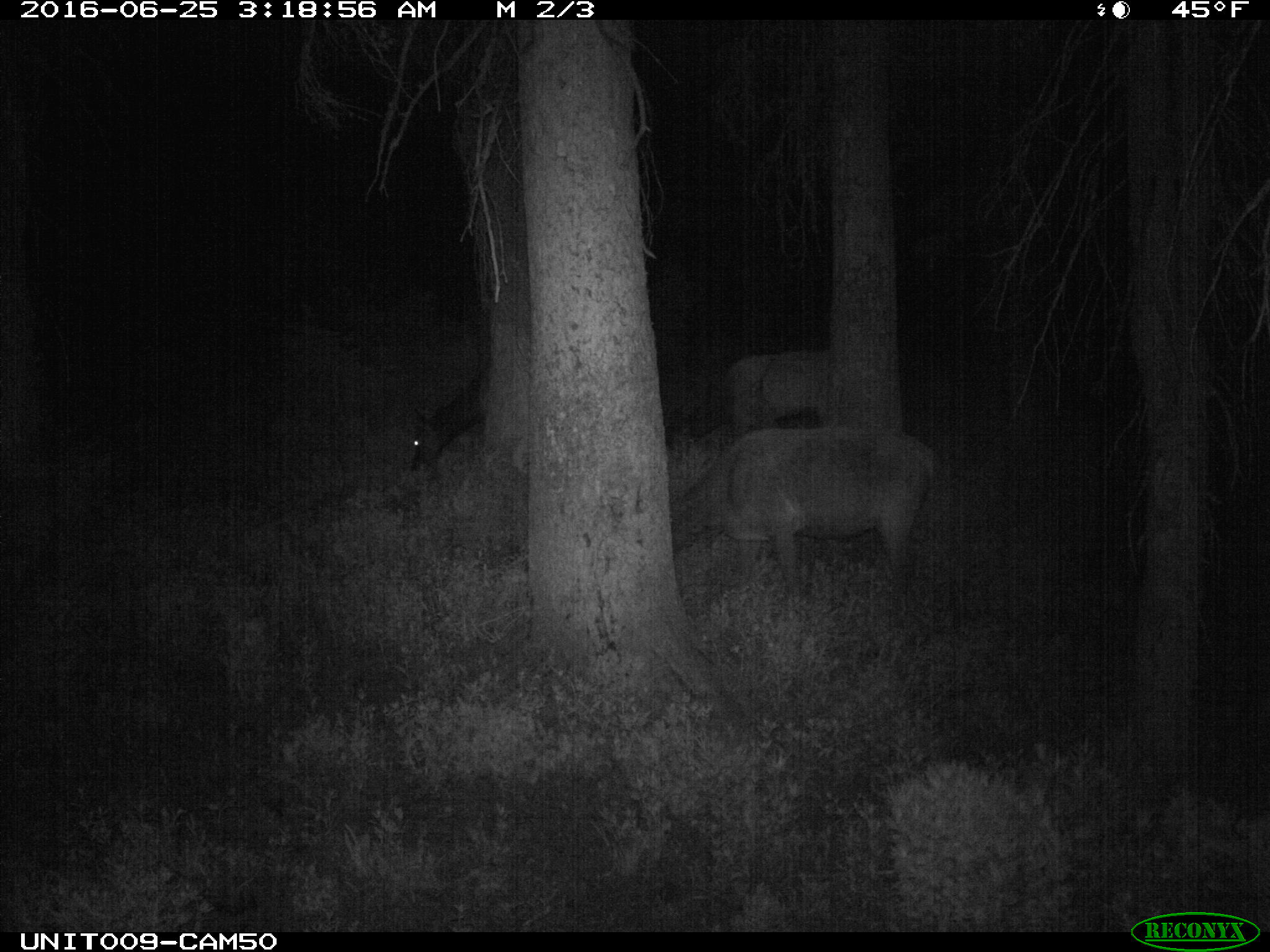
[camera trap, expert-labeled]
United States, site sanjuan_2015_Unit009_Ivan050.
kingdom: Animalia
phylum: Chordata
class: Mammalia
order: Artiodactyla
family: Cervidae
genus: Cervus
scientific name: Cervus elaphus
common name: red deer